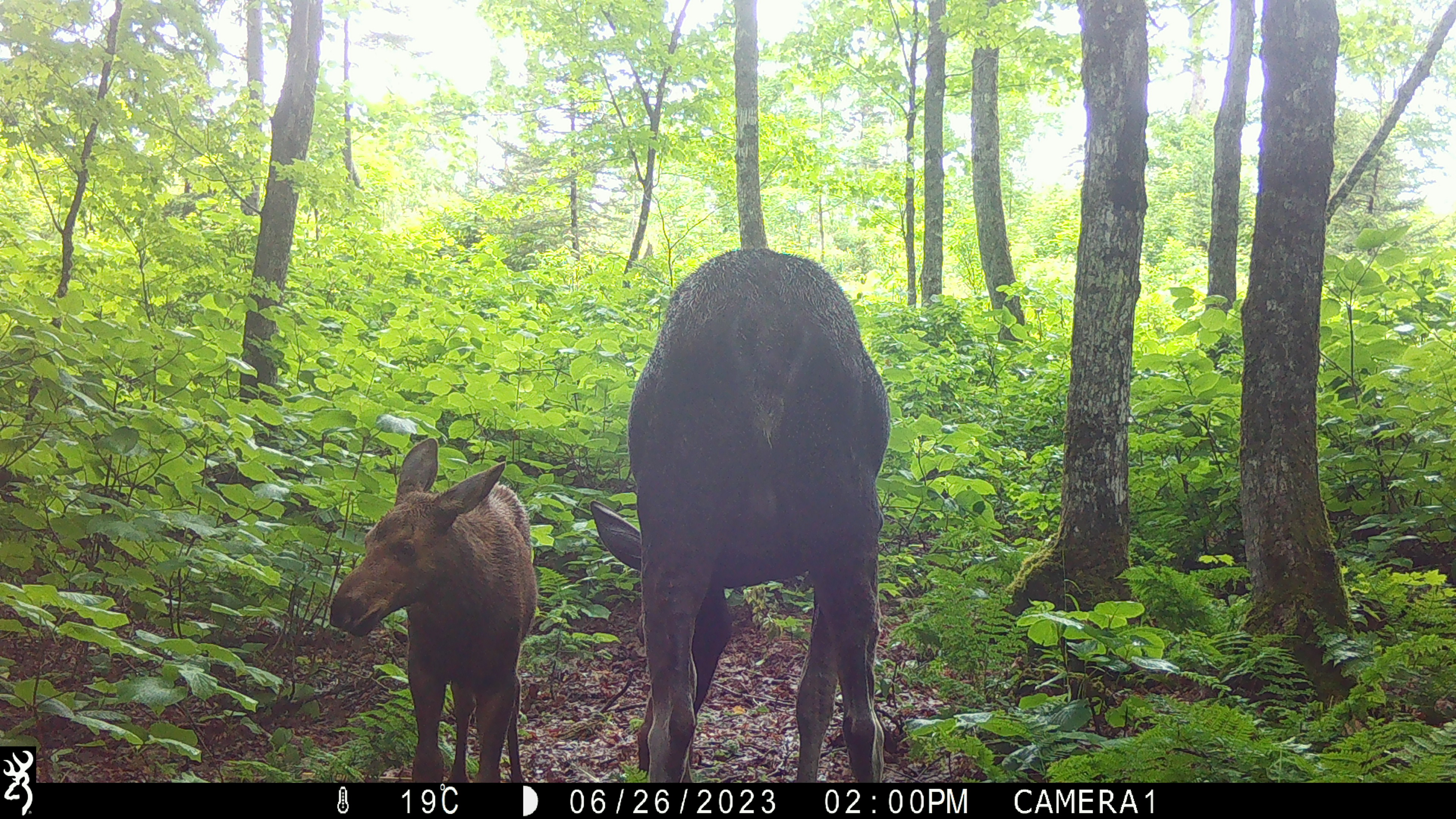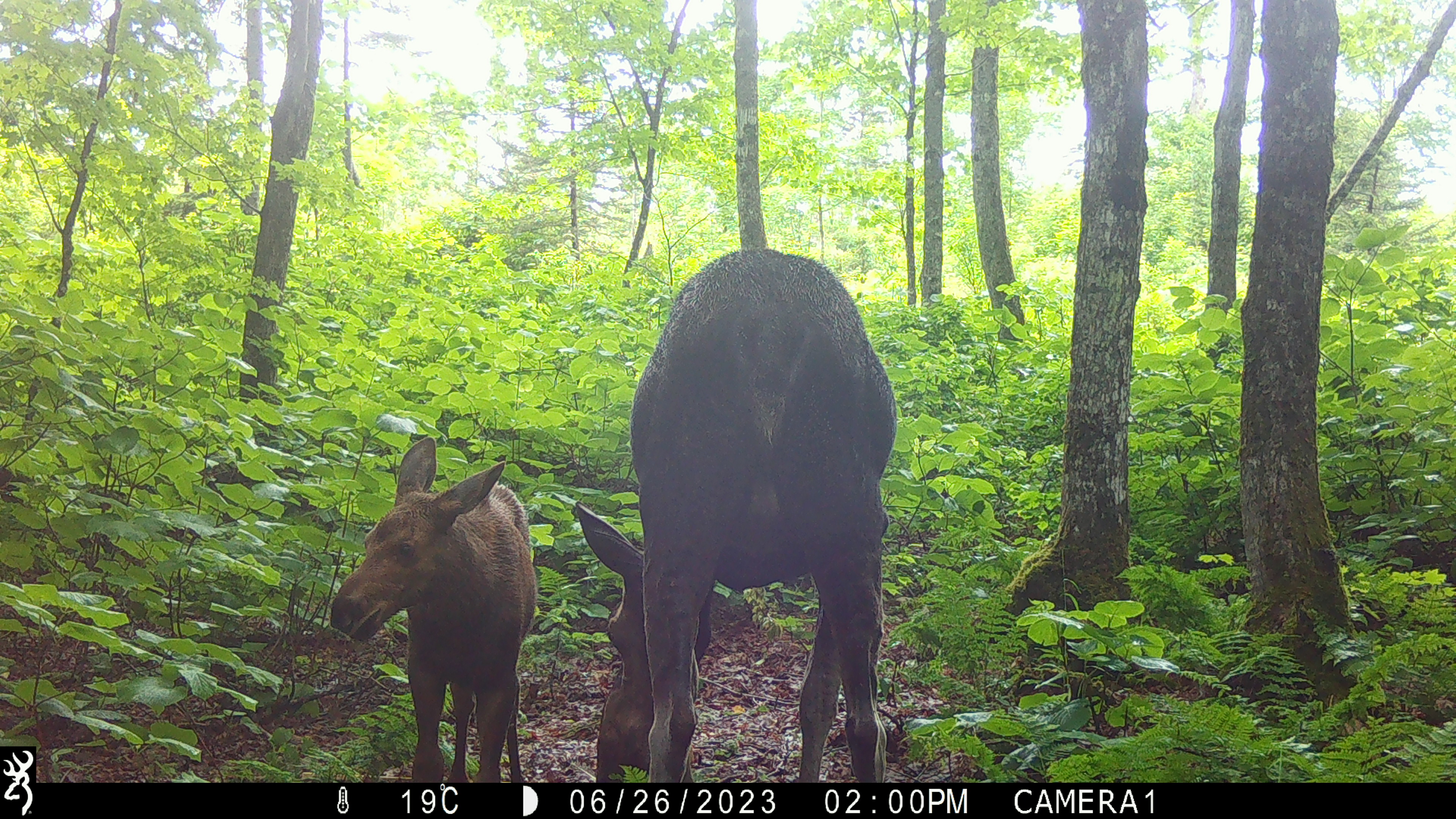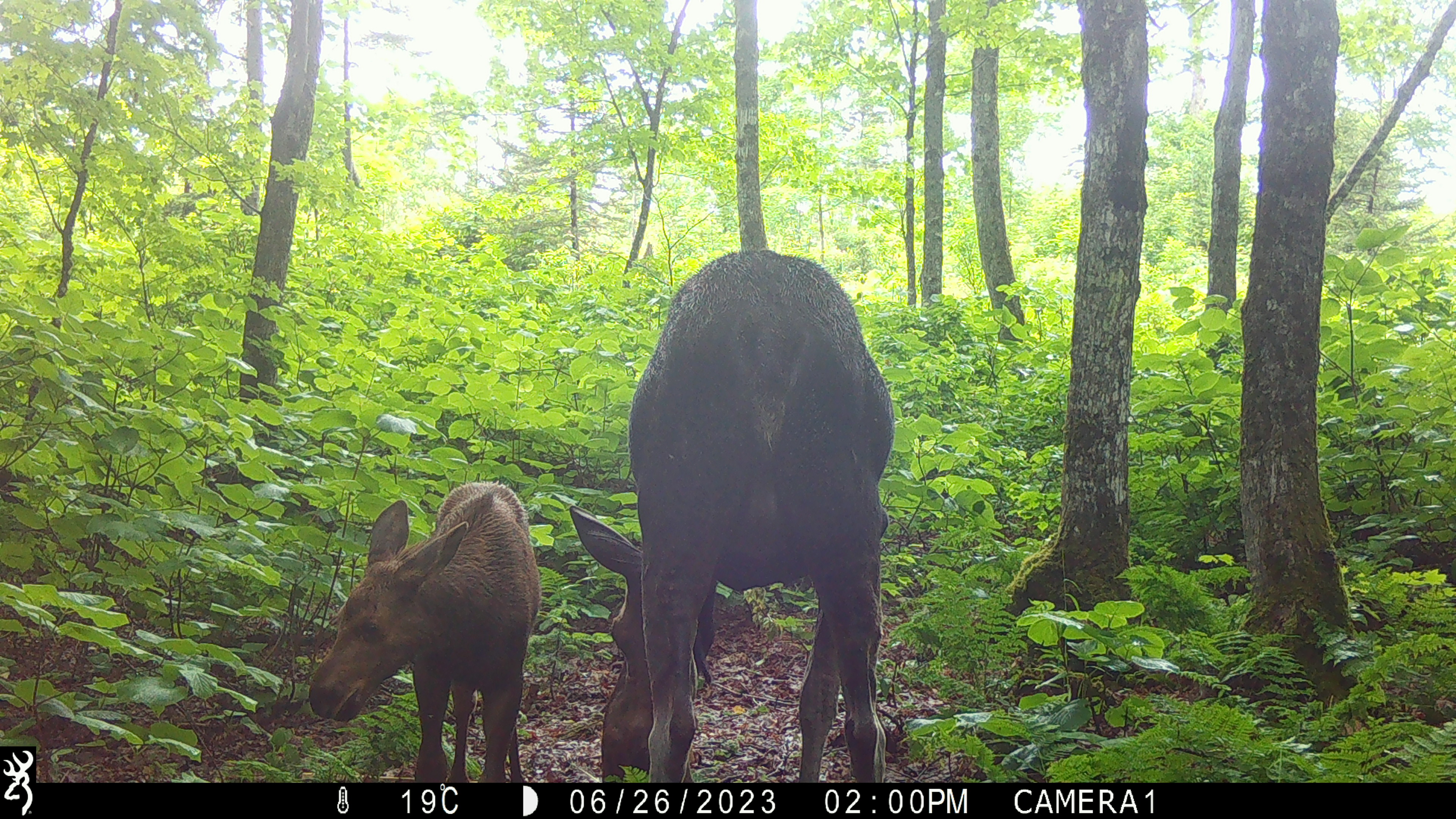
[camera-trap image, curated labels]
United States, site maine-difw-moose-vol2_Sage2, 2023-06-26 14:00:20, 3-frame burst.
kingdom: Animalia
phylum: Chordata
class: Mammalia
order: Artiodactyla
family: Cervidae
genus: Alces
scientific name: Alces alces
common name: moose